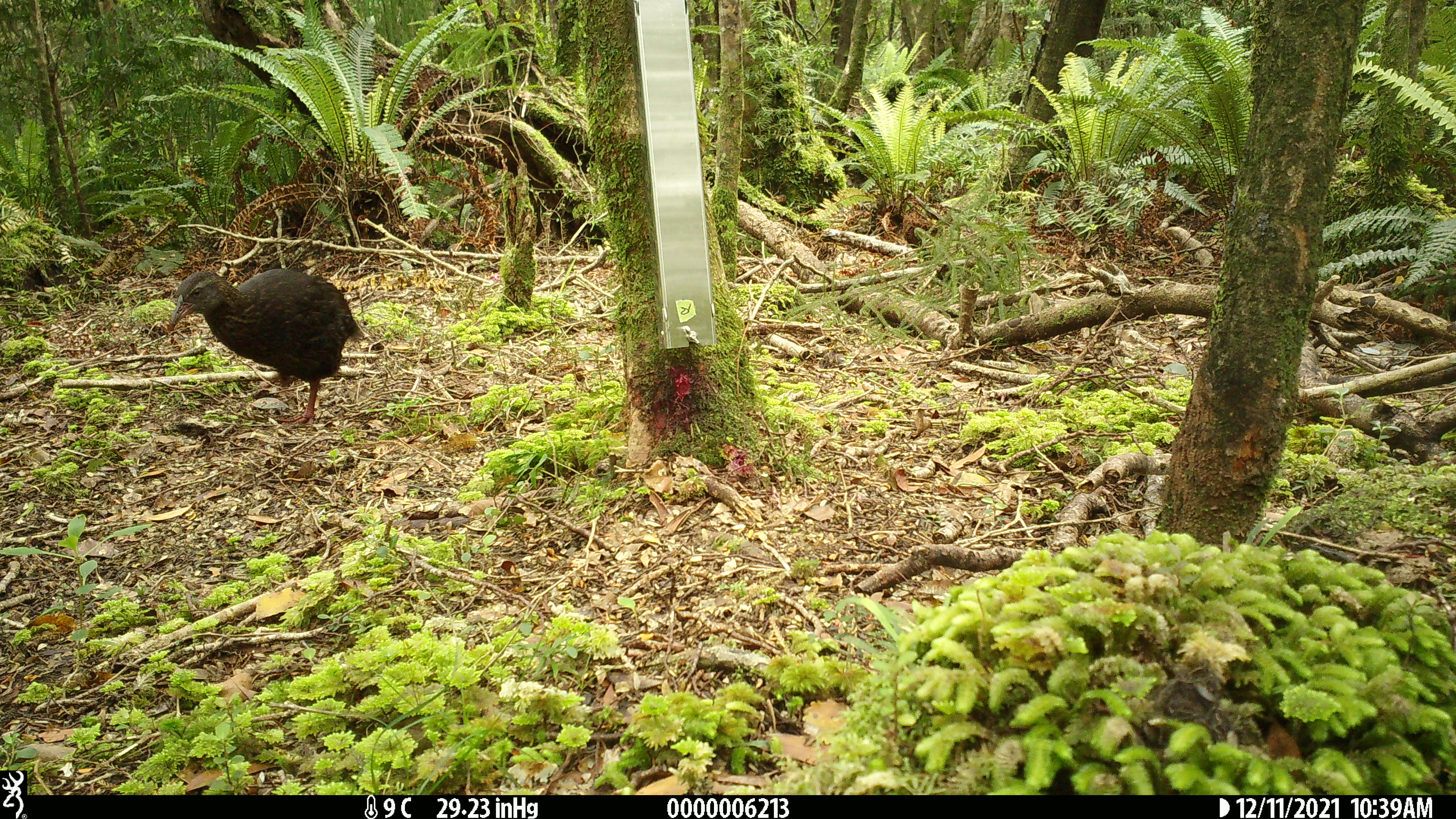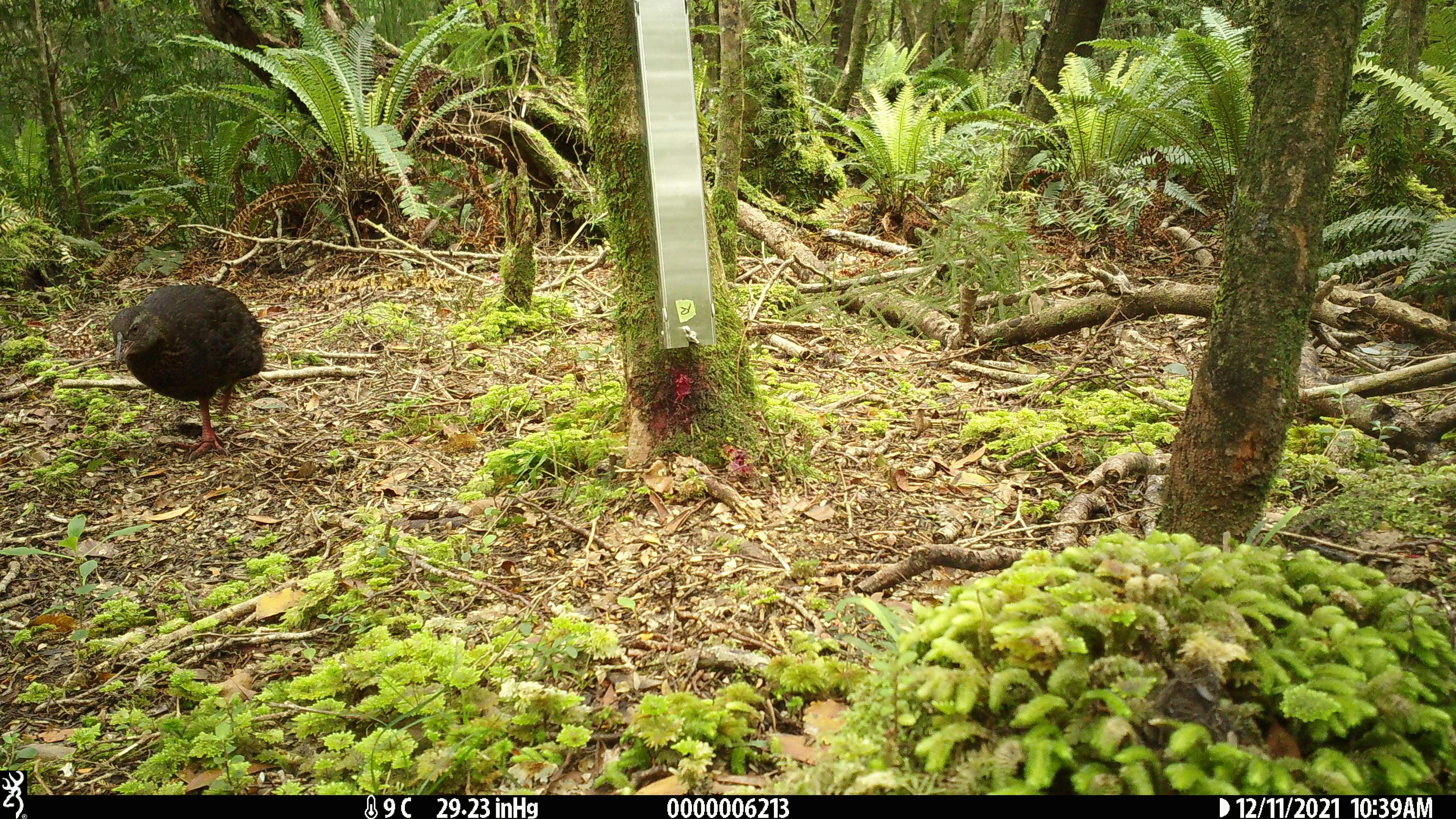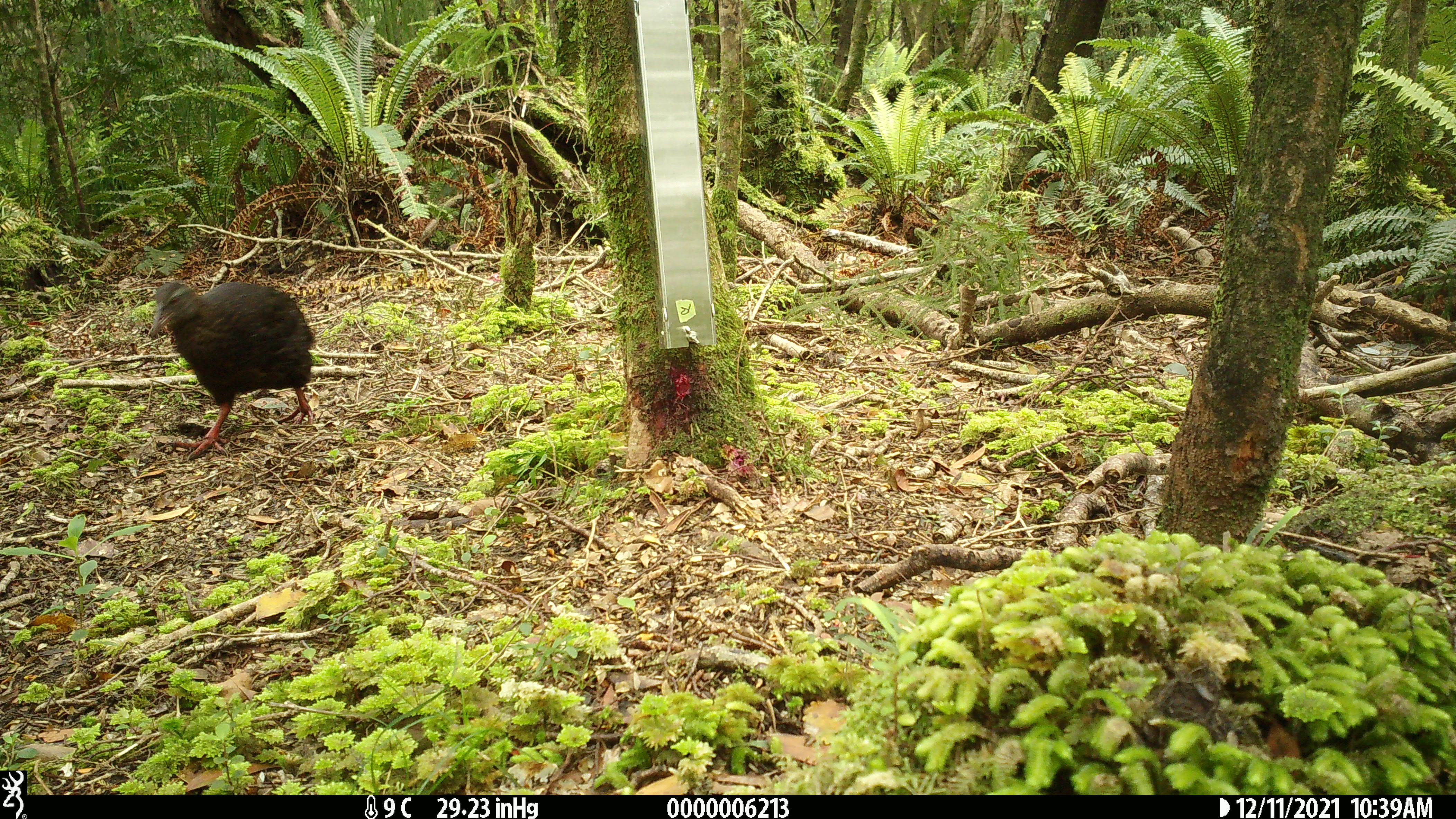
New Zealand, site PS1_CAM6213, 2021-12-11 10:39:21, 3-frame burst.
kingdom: Animalia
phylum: Chordata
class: Aves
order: Gruiformes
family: Rallidae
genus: Gallirallus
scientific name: Gallirallus australis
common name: weka